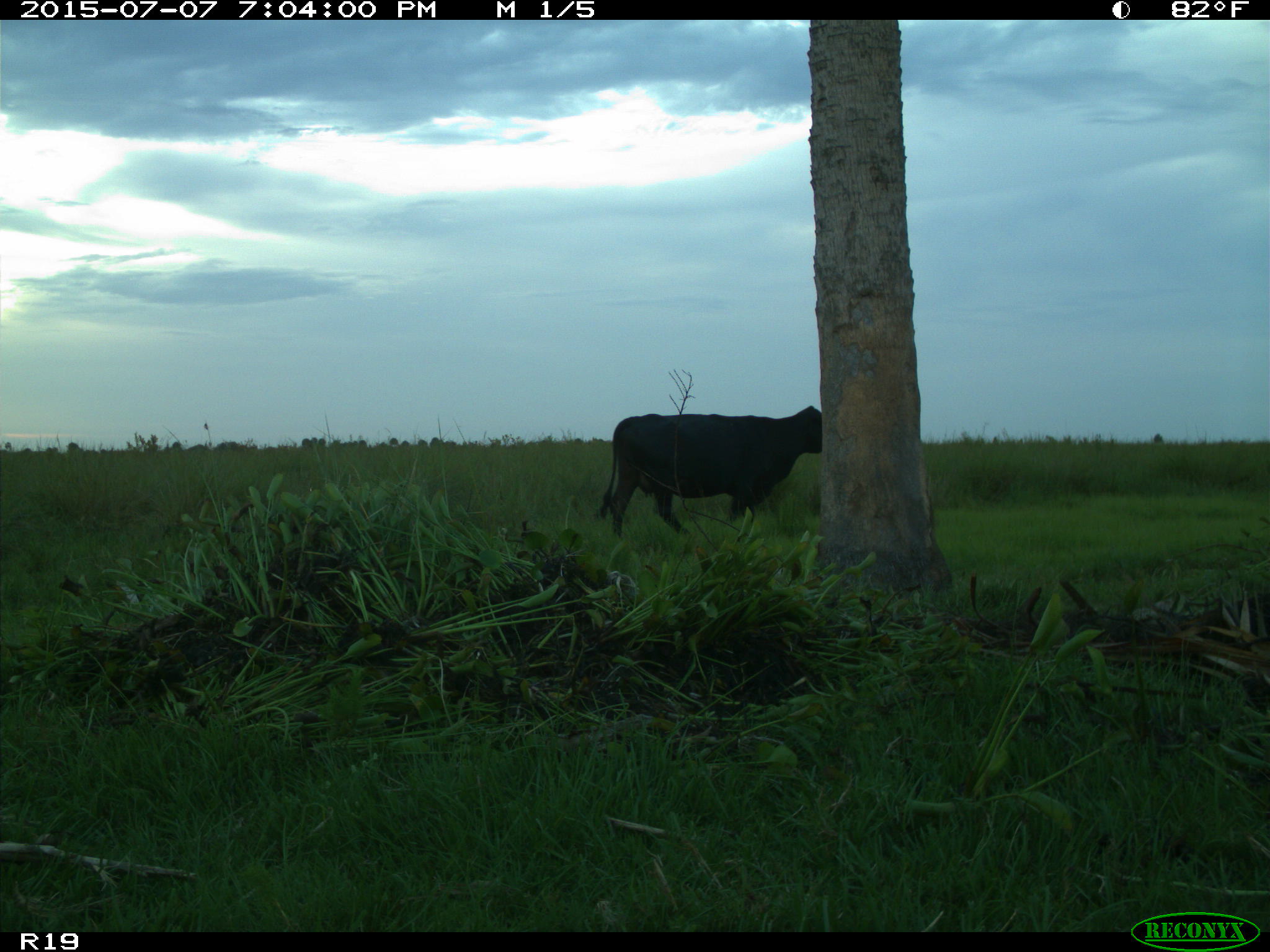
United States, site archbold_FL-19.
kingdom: Animalia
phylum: Chordata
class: Mammalia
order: Artiodactyla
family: Bovidae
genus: Bos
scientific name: Bos taurus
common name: domestic cow